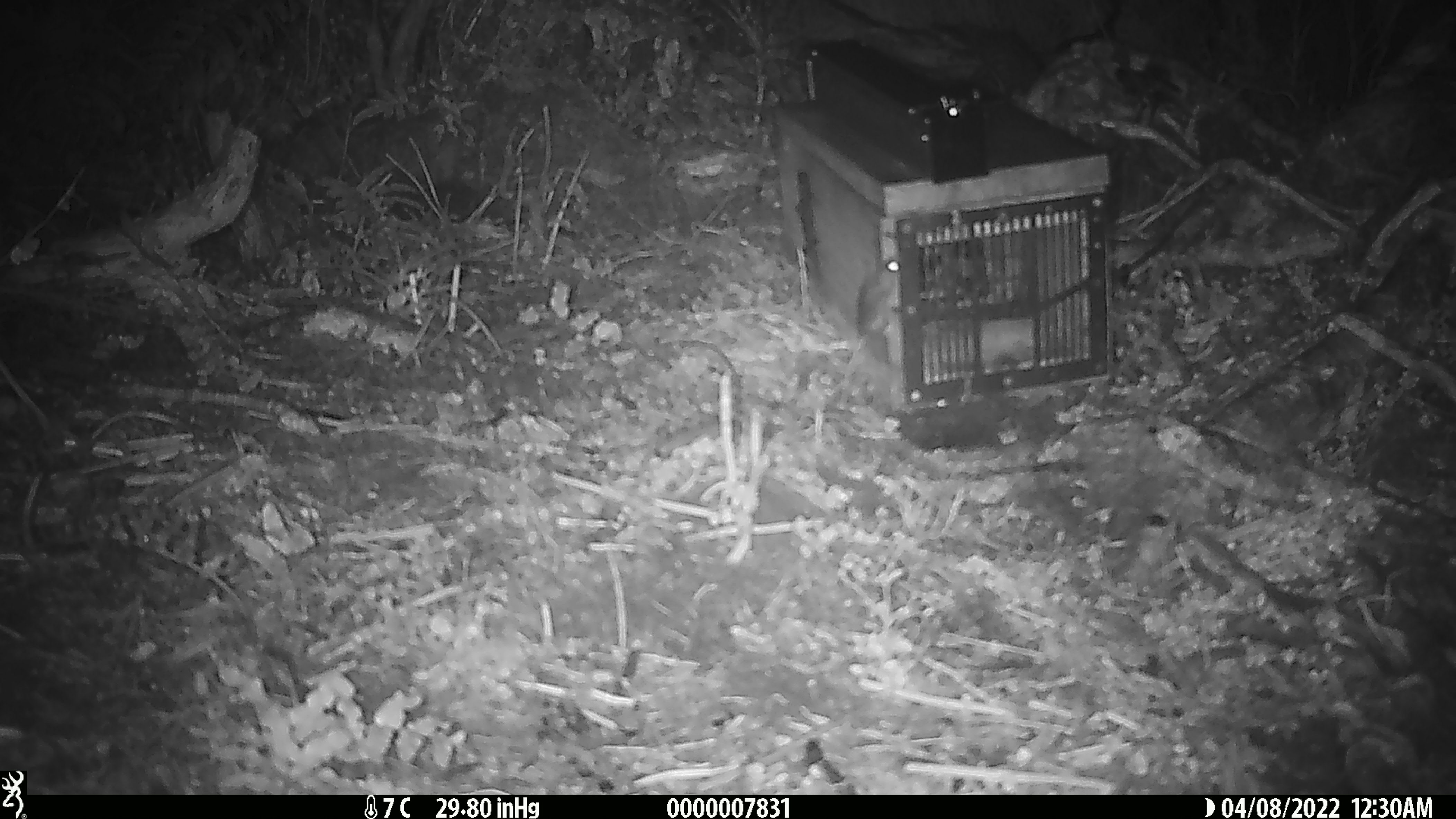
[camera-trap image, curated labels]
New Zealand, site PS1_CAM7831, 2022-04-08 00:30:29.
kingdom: Animalia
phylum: Chordata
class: Mammalia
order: Rodentia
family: Muridae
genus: Mus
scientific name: Mus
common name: mouse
Mouse (Mus).